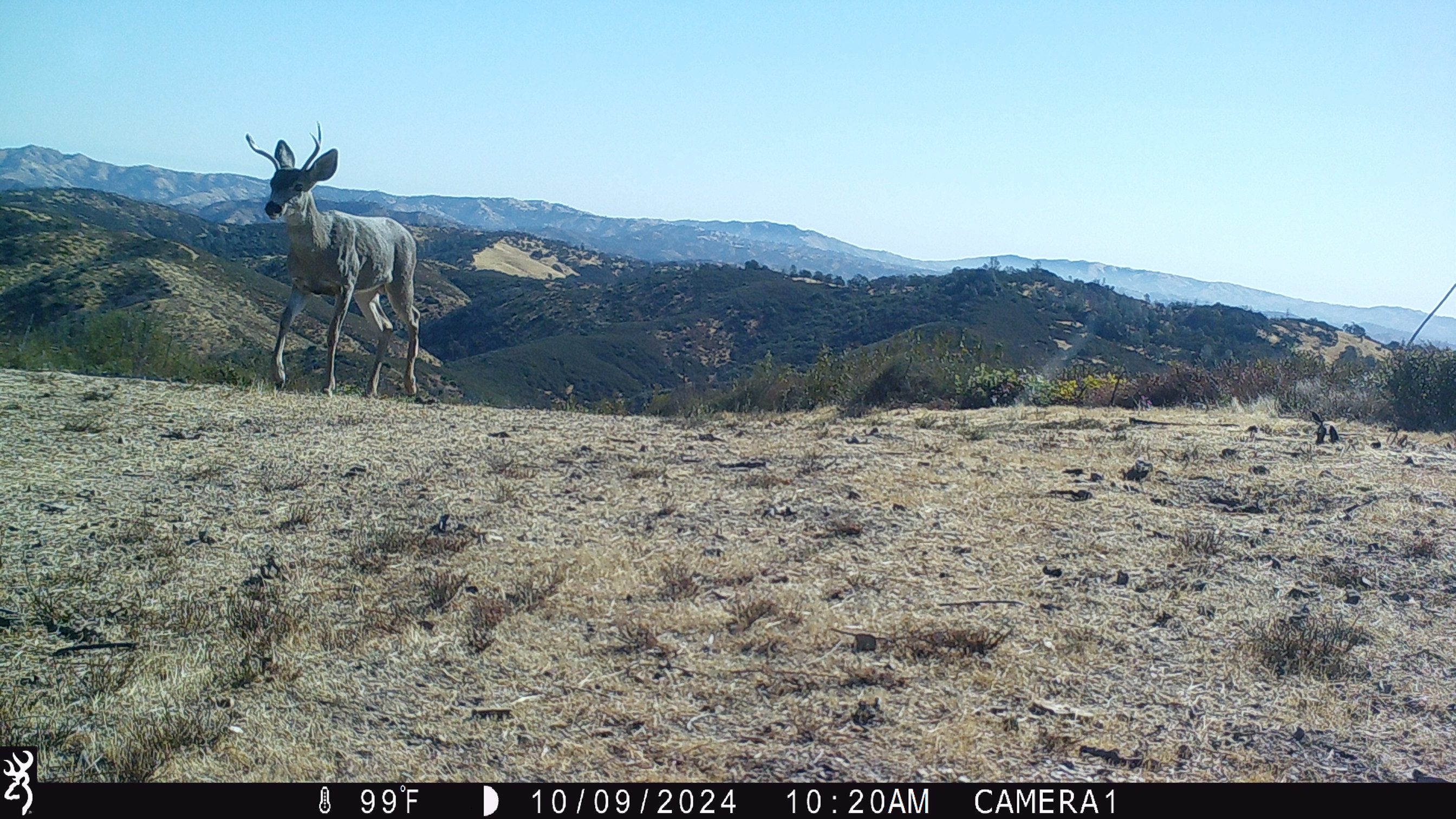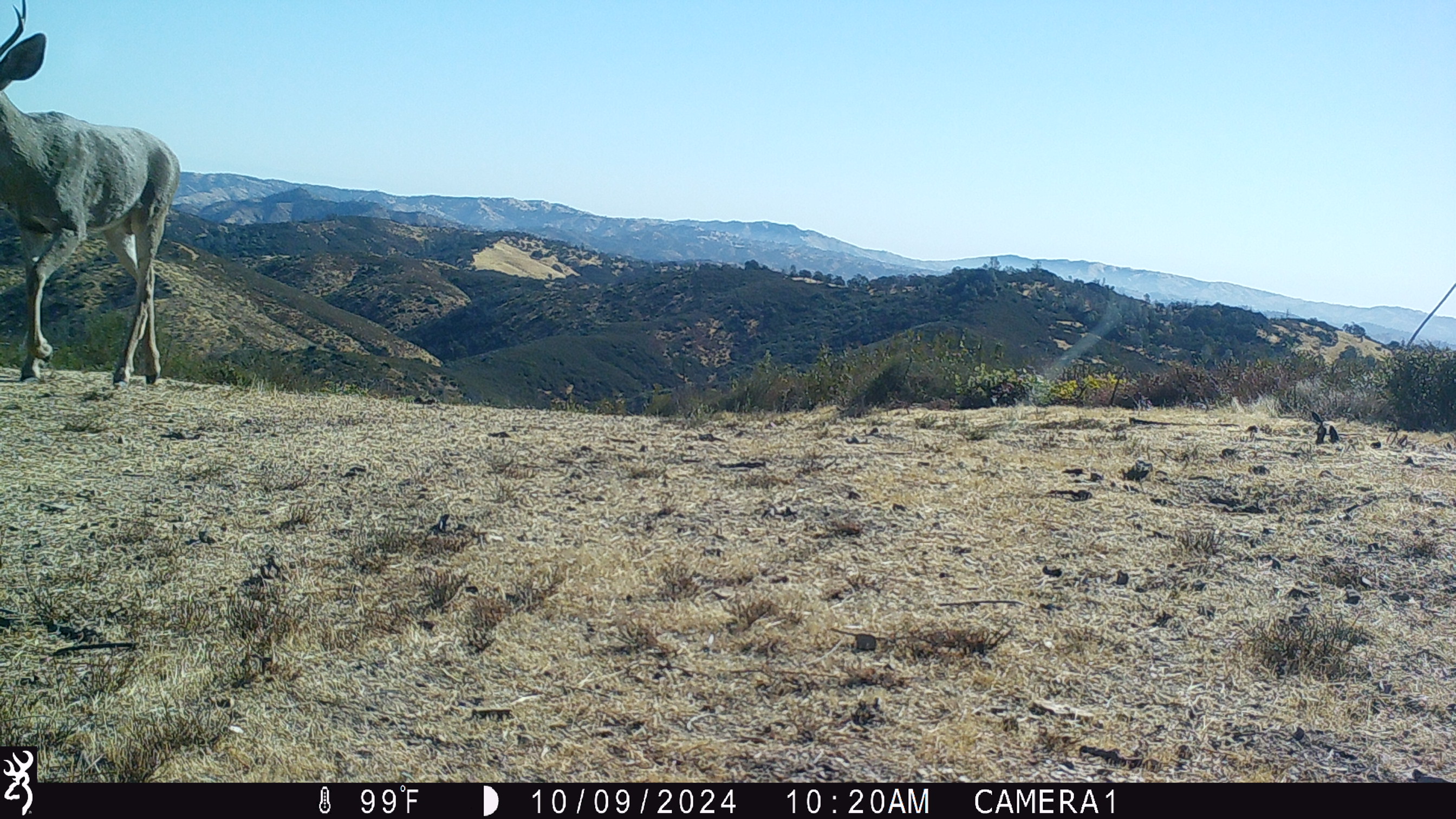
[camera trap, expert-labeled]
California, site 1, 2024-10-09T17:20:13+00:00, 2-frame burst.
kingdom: Animalia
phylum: Chordata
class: Mammalia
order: Artiodactyla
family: Cervidae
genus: Odocoileus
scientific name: Odocoileus hemionus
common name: mule deer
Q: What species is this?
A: Mule deer (Odocoileus hemionus).